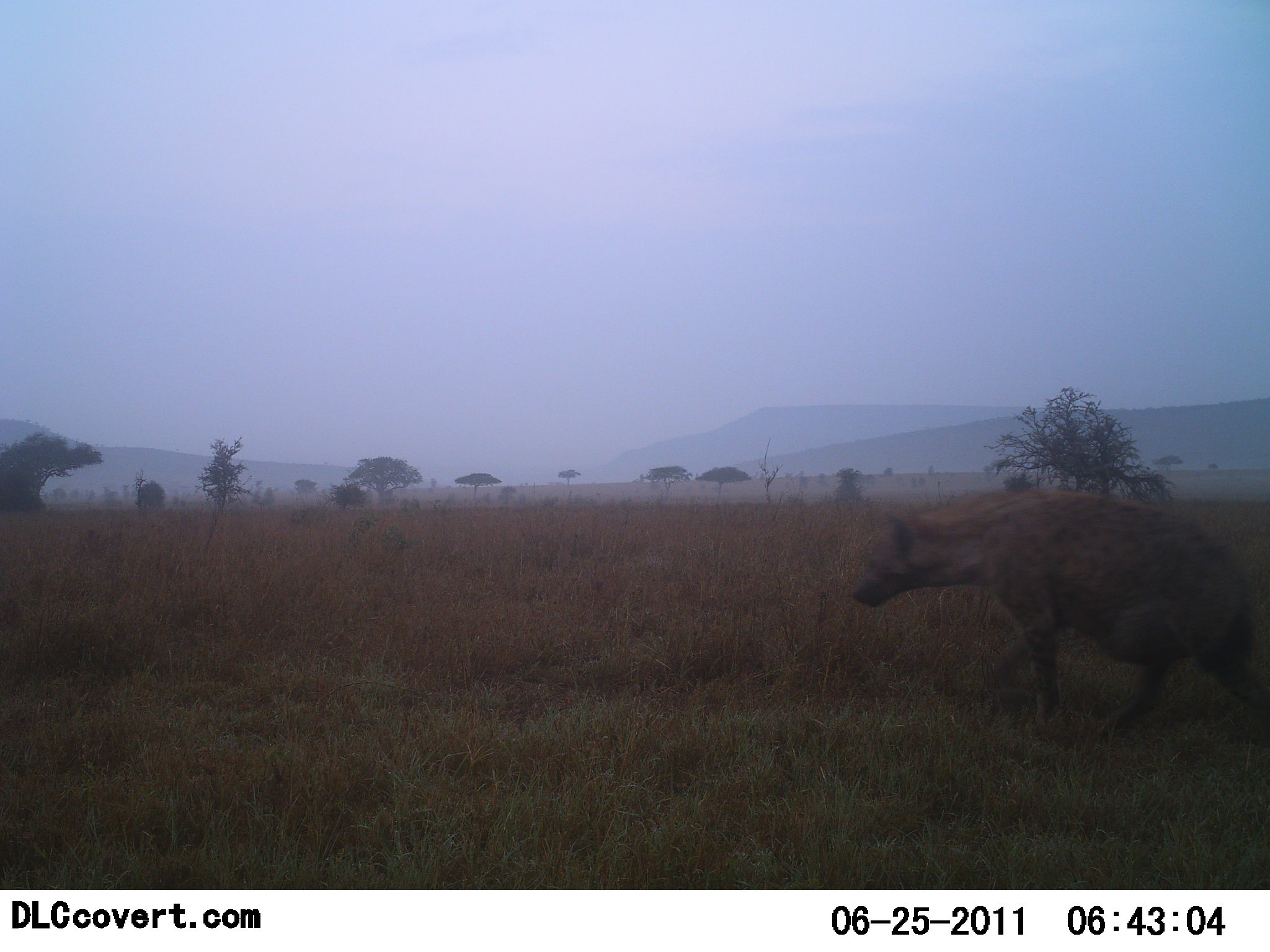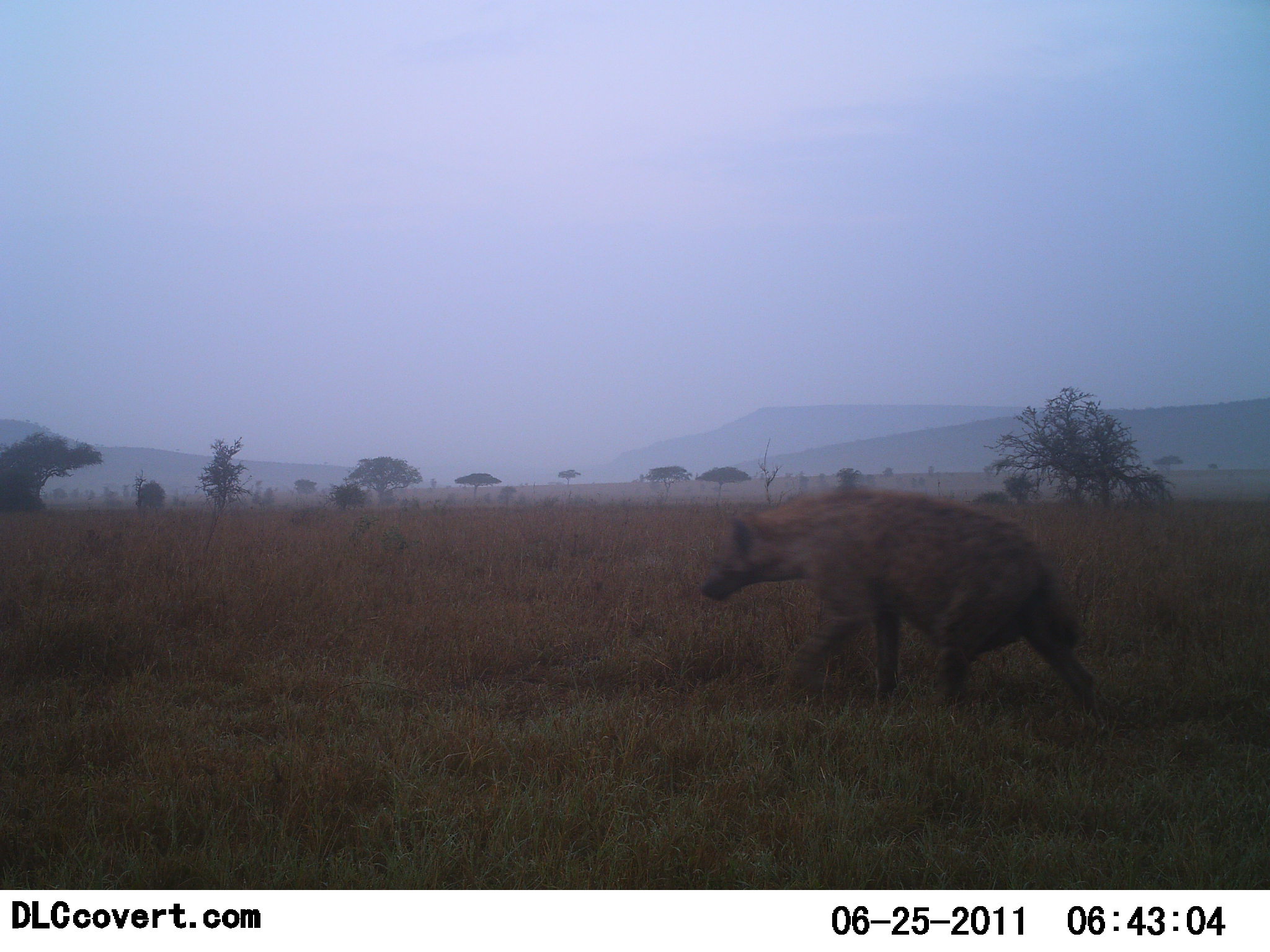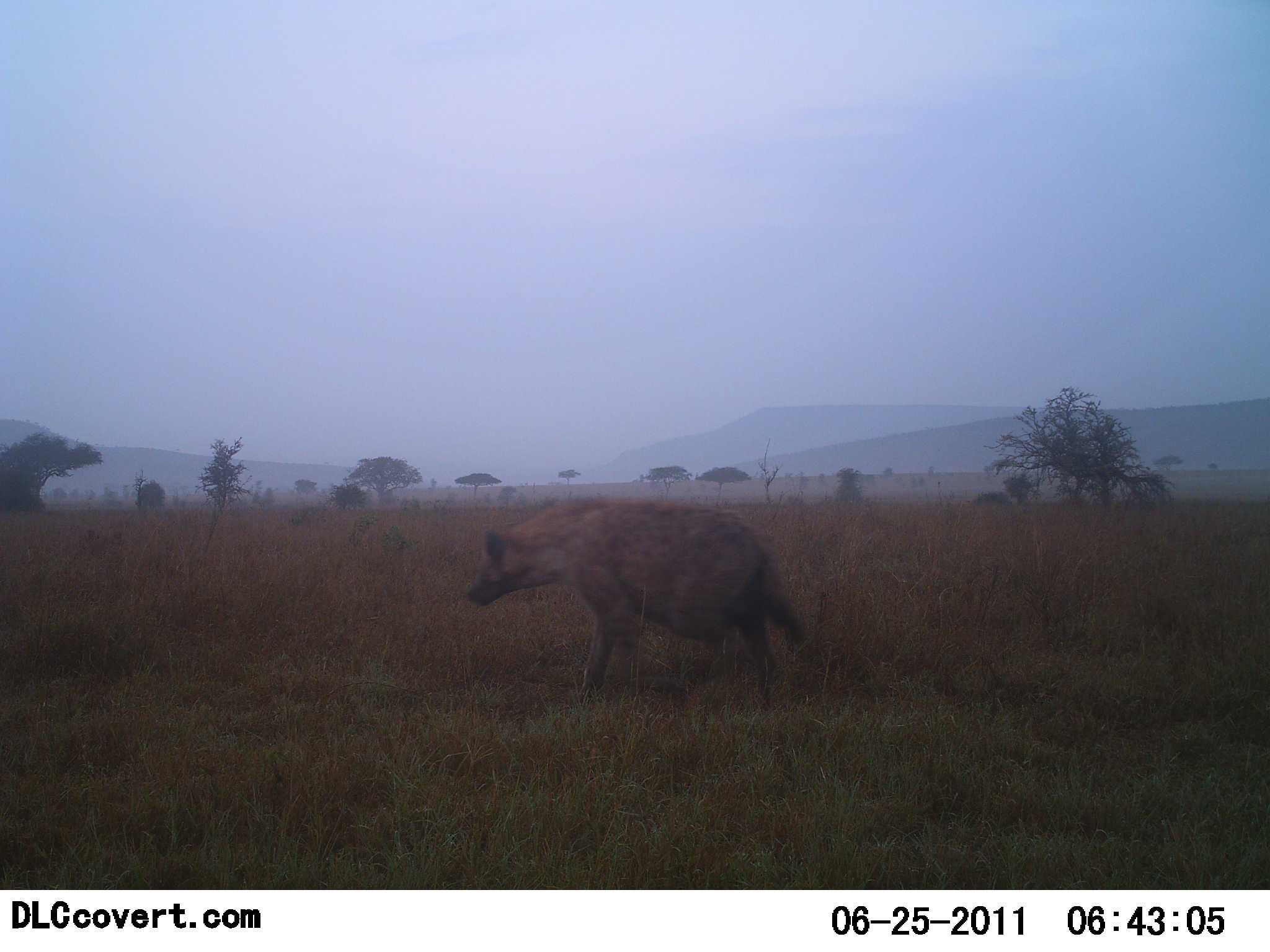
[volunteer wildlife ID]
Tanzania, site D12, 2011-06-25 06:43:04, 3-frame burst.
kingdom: Animalia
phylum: Chordata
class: Mammalia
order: Carnivora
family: Hyaenidae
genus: Crocuta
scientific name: Crocuta crocuta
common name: spotted hyena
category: hyenaspotted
Hyenaspotted (spotted hyena) (Crocuta crocuta), count 1. Behavior (volunteer vote fractions): standing 10%, resting 0%, moving 90%, interacting 0%. Young present (vote fraction): 0%. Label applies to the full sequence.